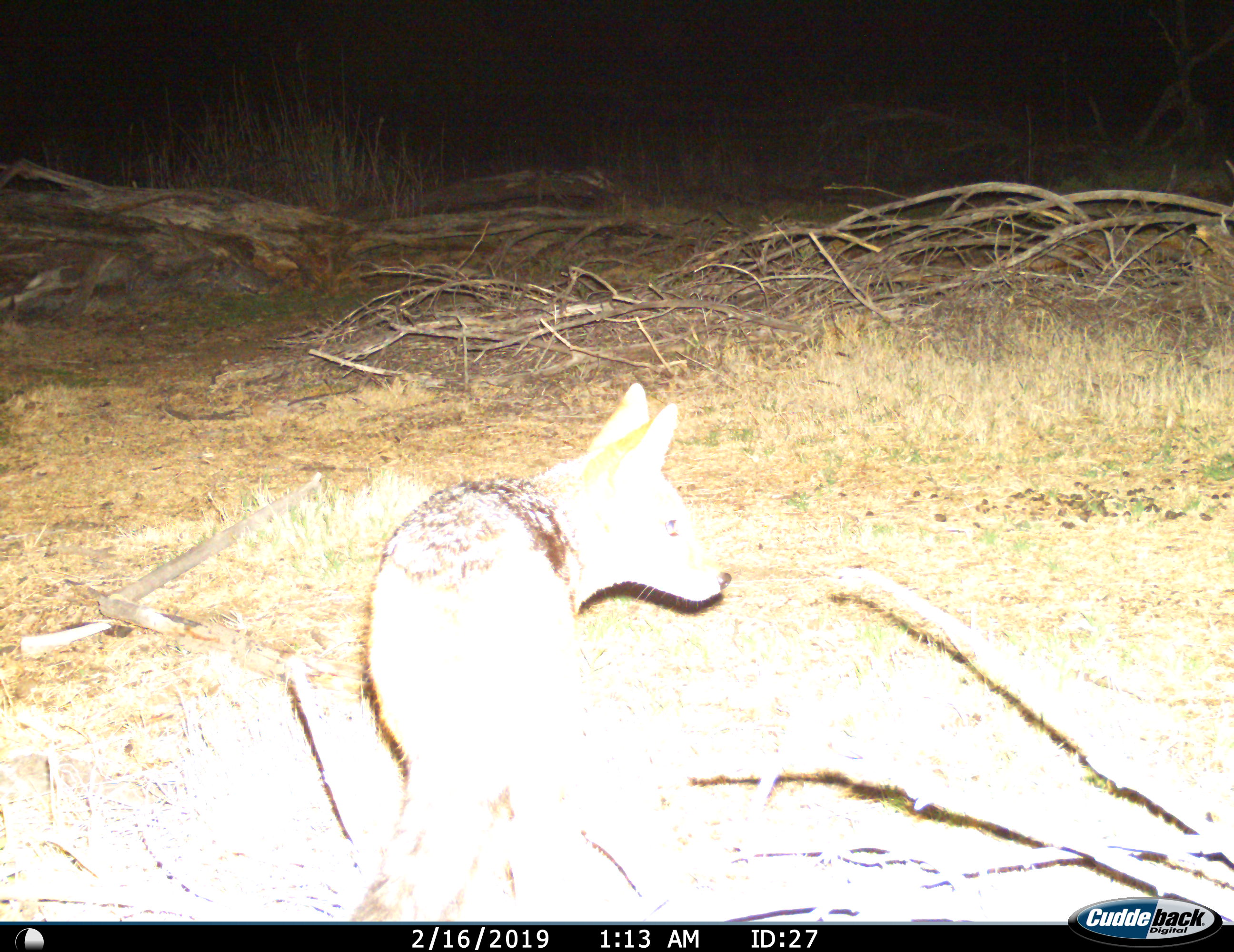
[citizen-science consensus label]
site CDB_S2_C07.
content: unidentified animal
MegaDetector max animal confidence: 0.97